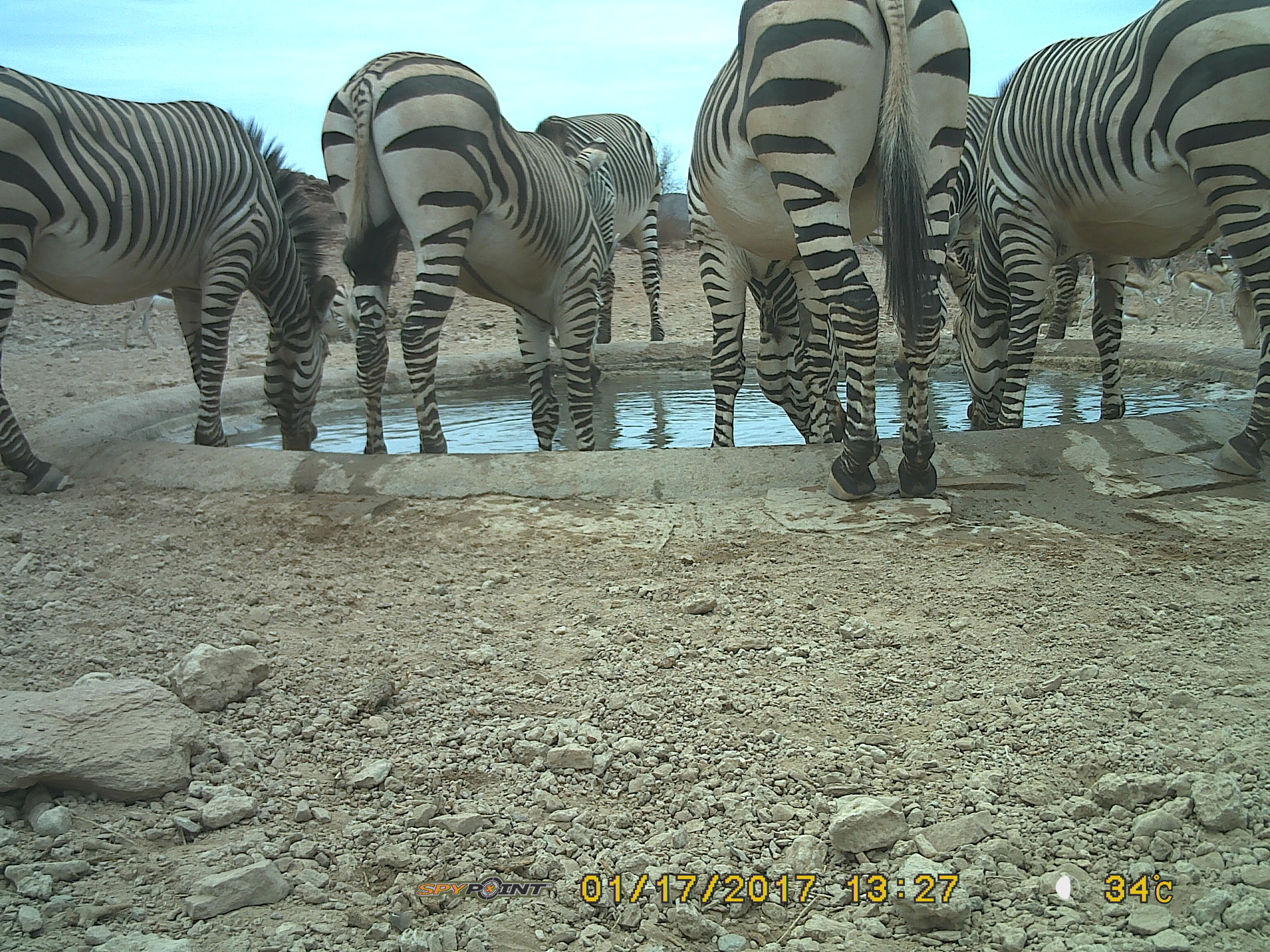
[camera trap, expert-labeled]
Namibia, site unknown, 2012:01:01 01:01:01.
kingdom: Animalia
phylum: Chordata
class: Mammalia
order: Perissodactyla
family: Equidae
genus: Equus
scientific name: Equus zebra hartmannae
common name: hartmann's mountain zebra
Equus zebra hartmannae (hartmann's mountain zebra).